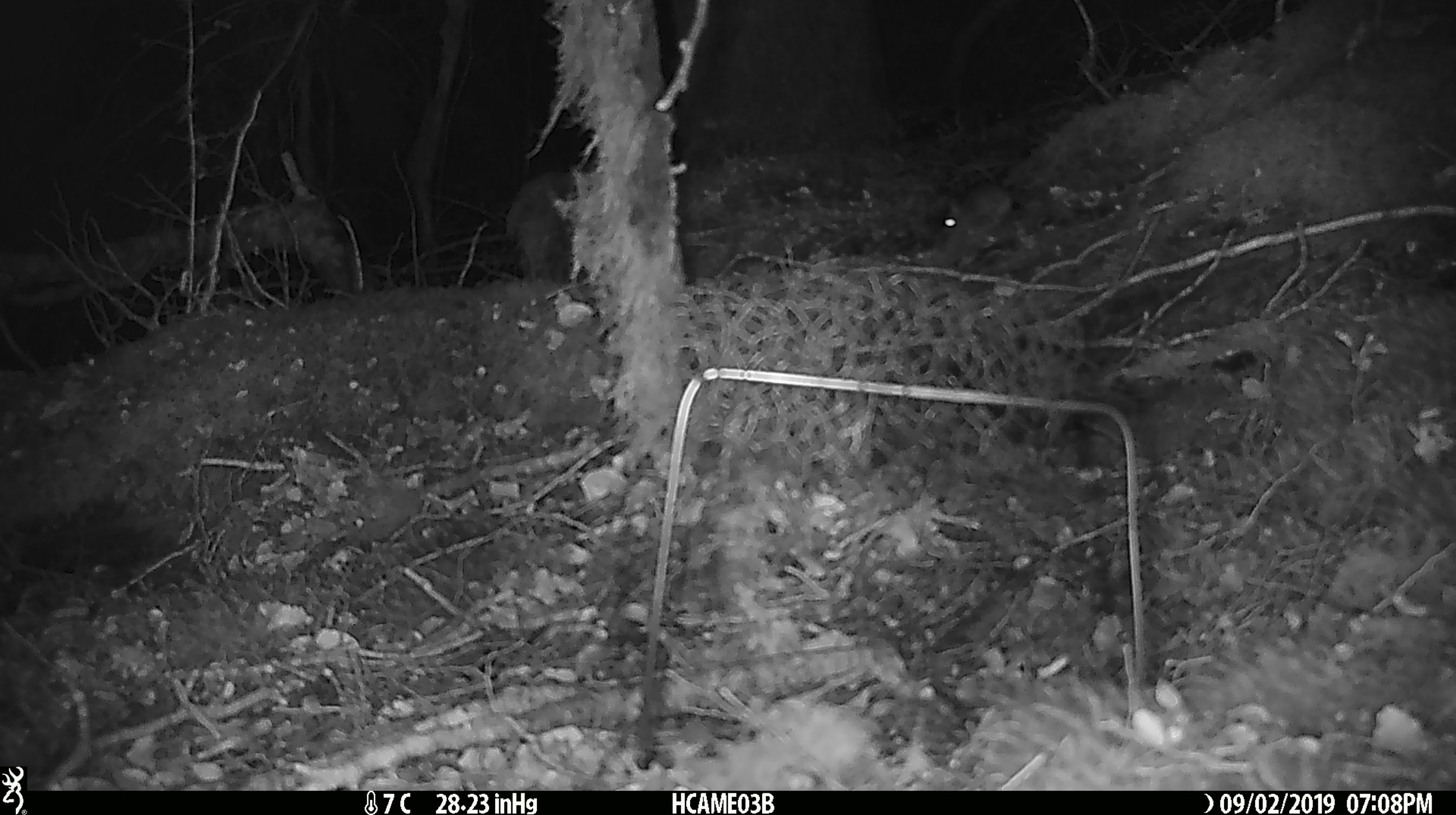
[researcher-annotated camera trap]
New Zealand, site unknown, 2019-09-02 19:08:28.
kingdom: Animalia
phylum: Chordata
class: Mammalia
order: Rodentia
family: Muridae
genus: Mus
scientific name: Mus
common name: mouse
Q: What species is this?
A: Mouse (Mus).